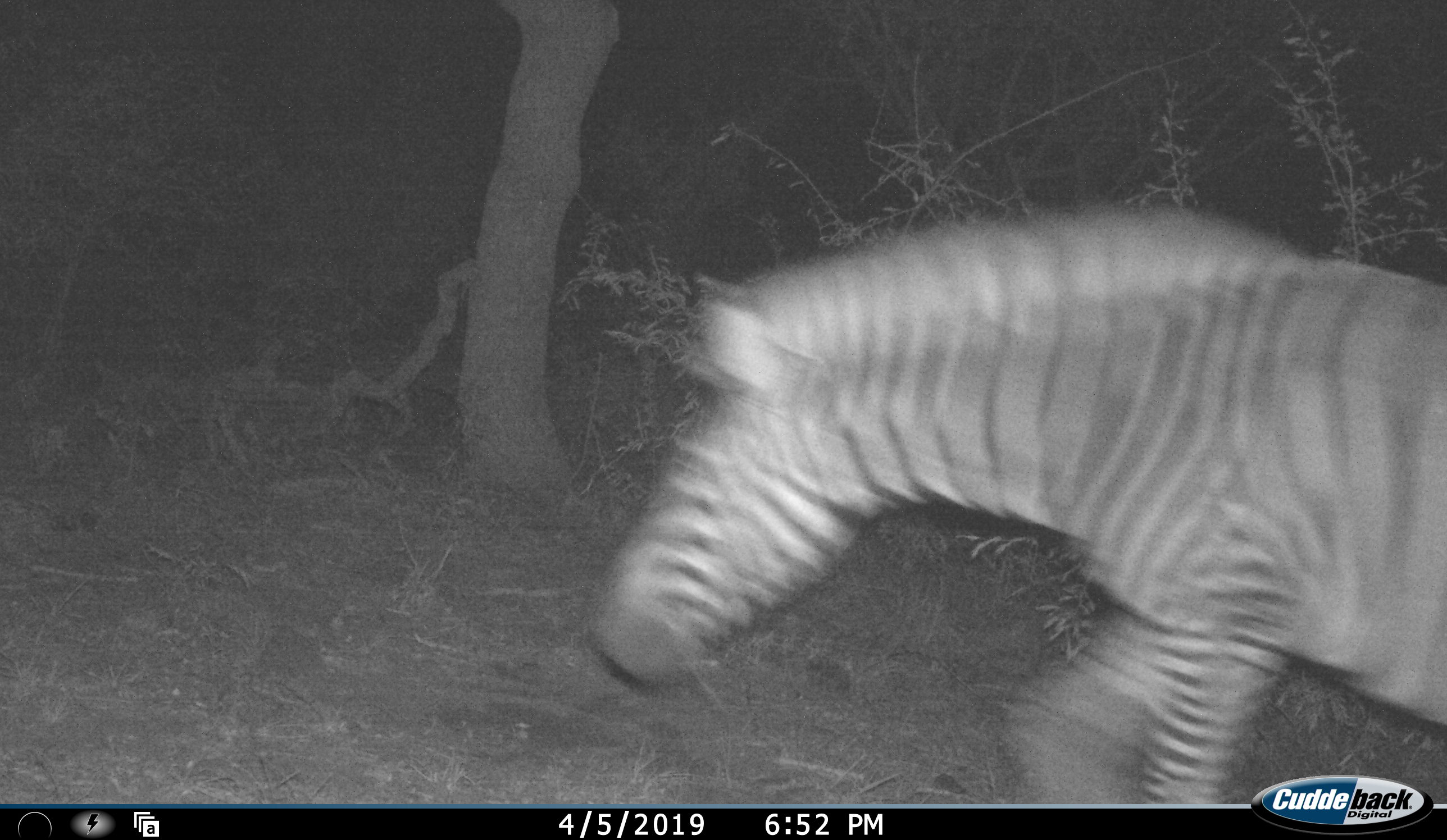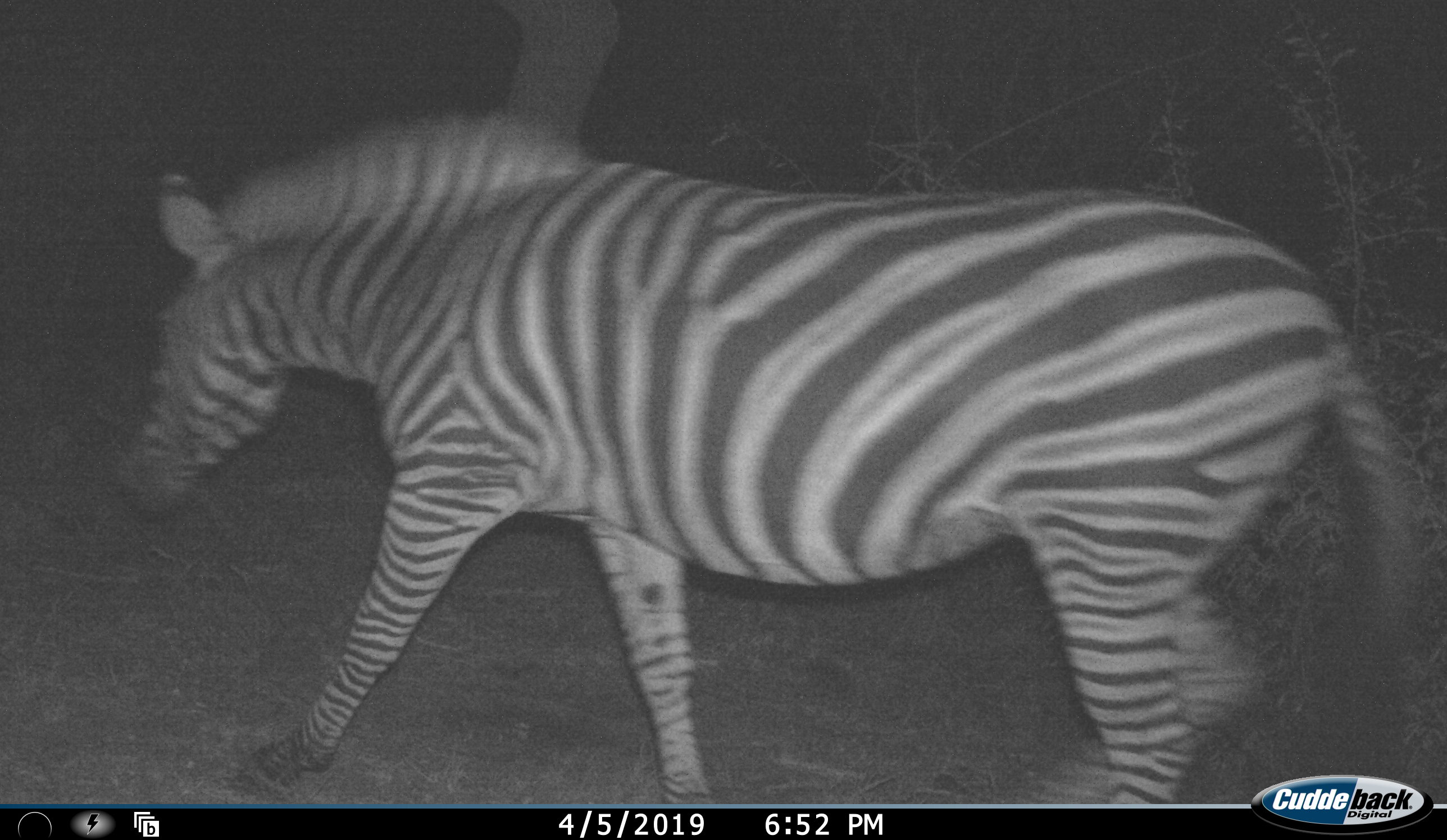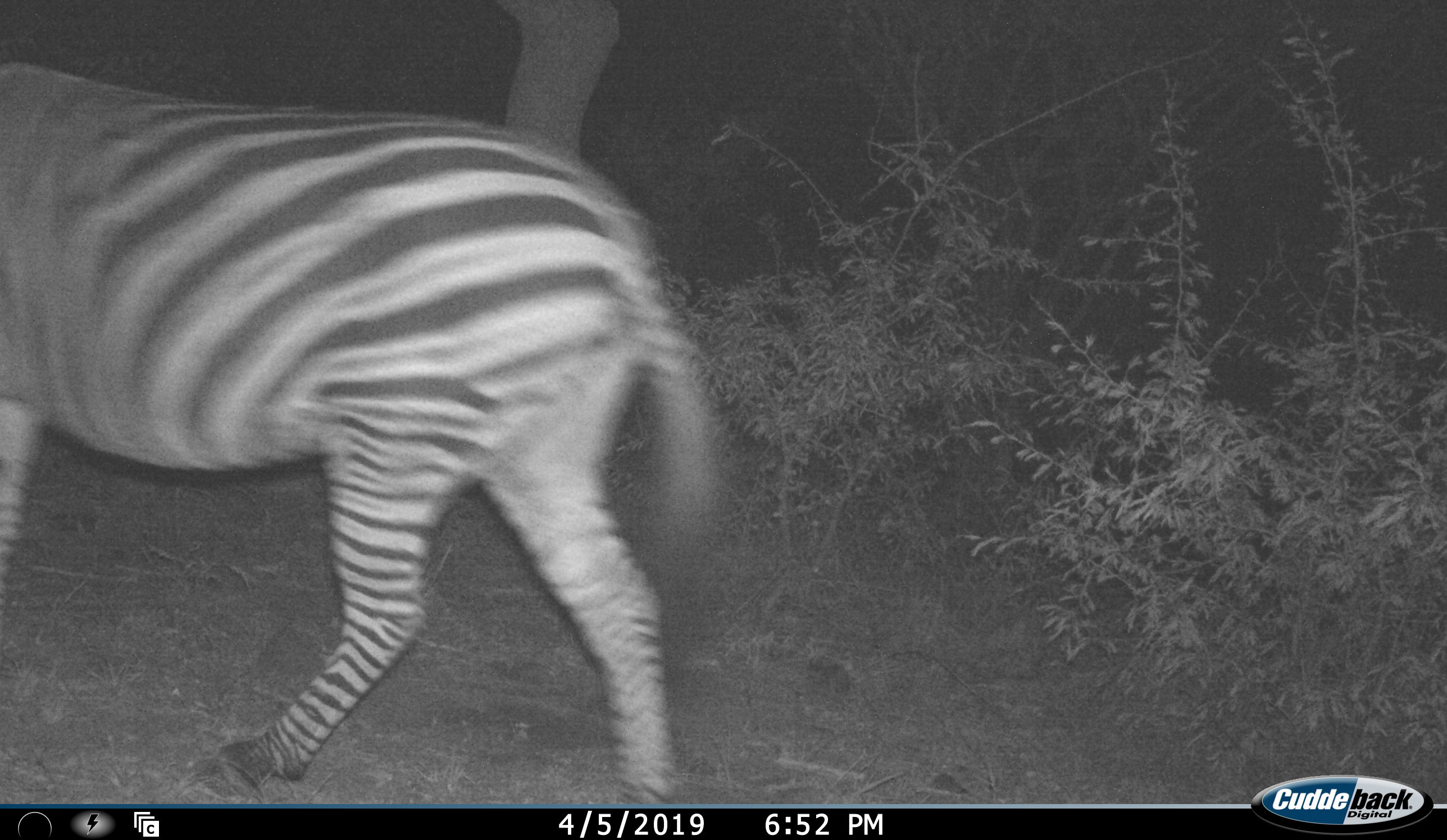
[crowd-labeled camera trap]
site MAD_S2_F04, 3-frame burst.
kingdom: Animalia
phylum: Chordata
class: Mammalia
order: Perissodactyla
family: Equidae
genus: Equus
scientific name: Equus quagga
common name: plains zebra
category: zebraplains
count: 1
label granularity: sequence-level